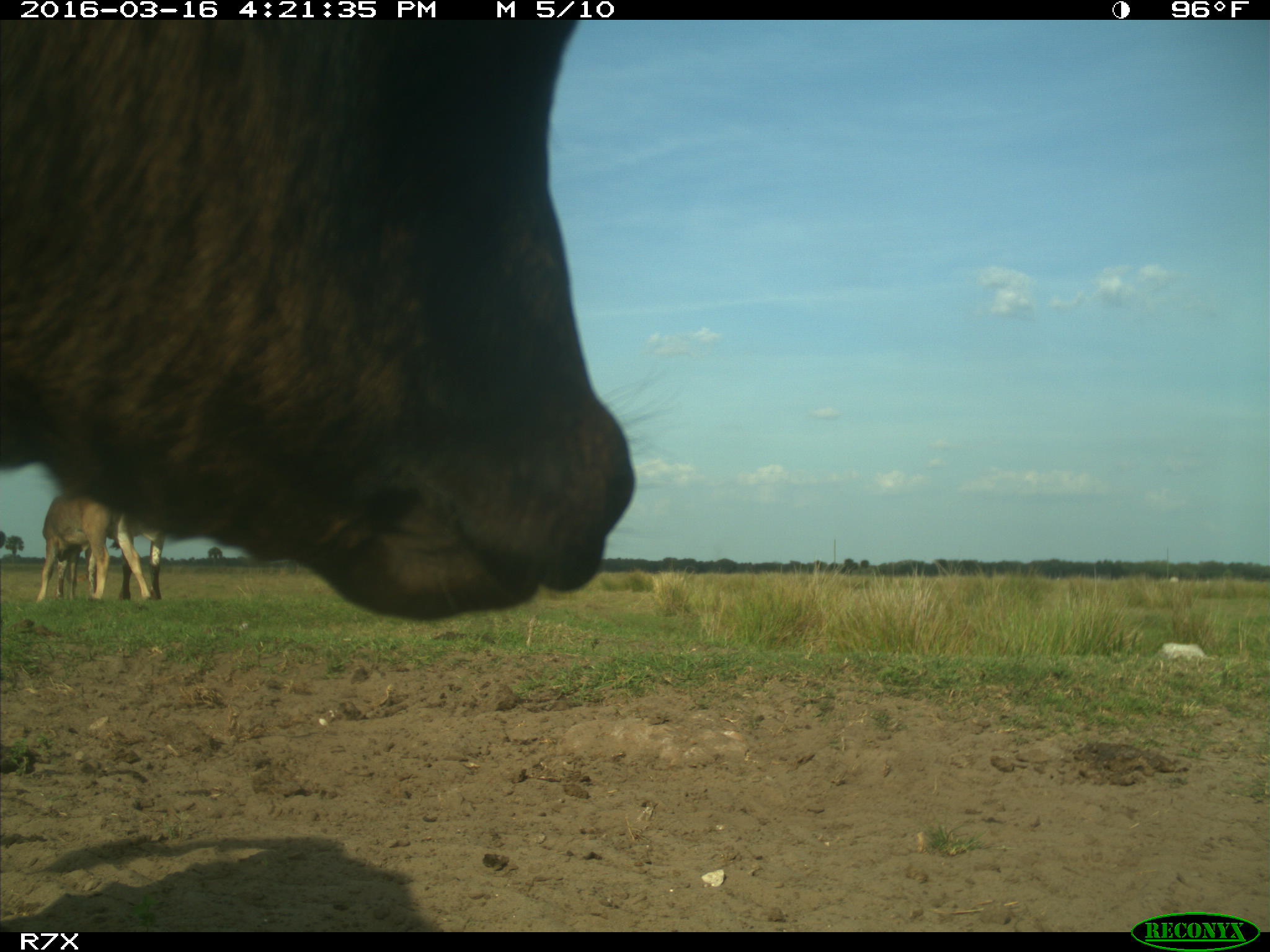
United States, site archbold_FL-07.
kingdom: Animalia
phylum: Chordata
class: Mammalia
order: Artiodactyla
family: Bovidae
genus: Bos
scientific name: Bos taurus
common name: domestic cow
Bos taurus (domestic cow).